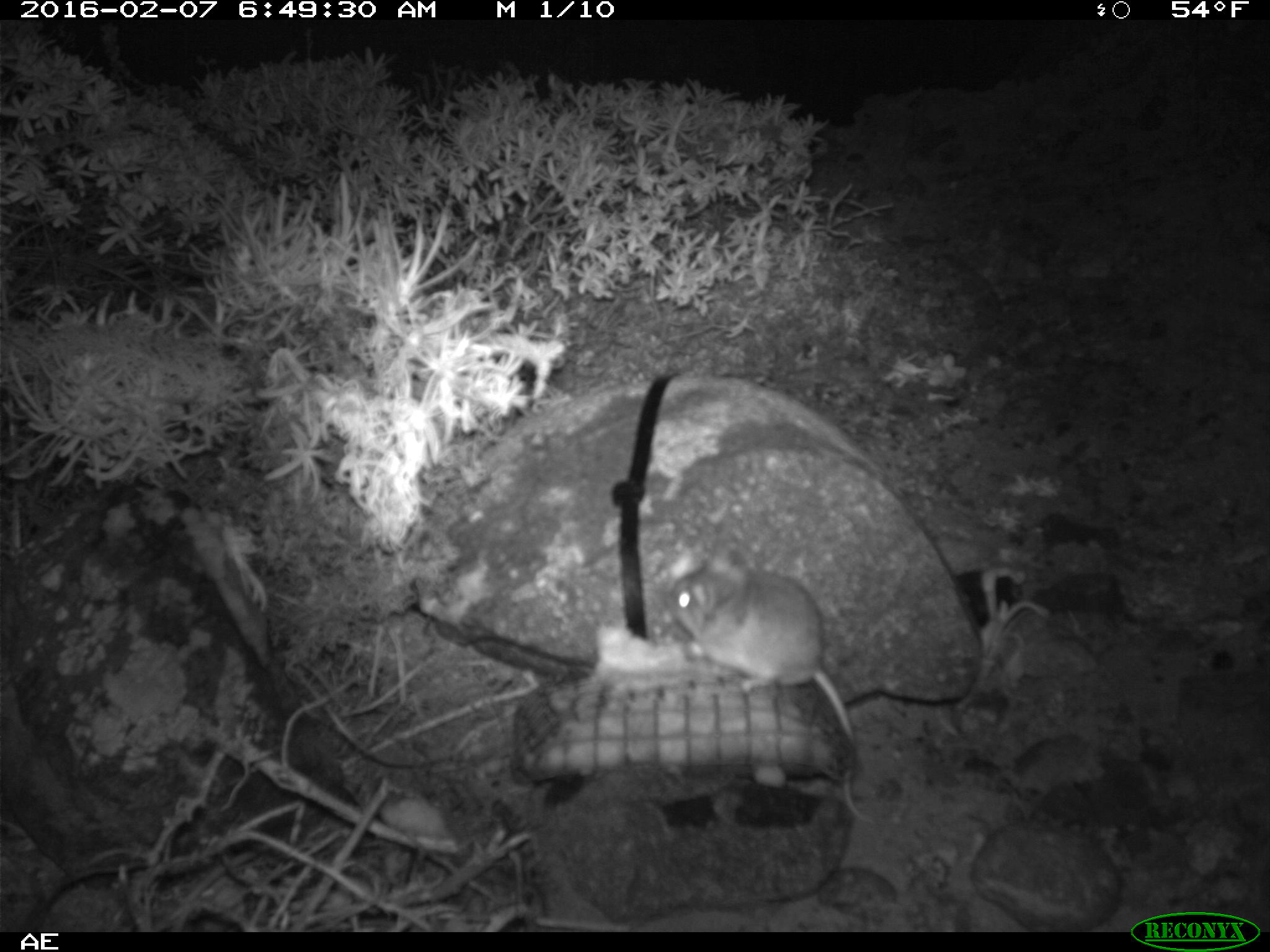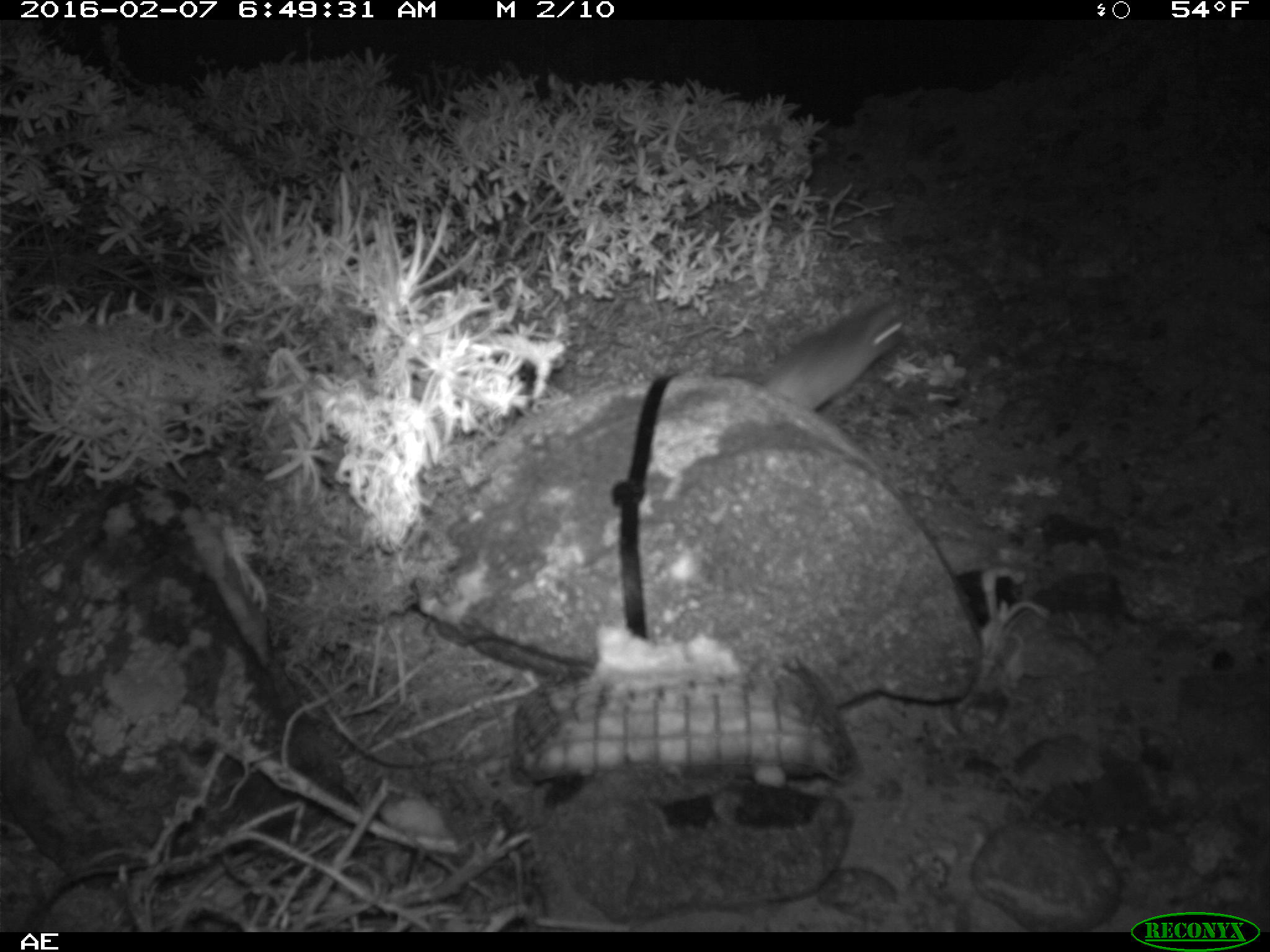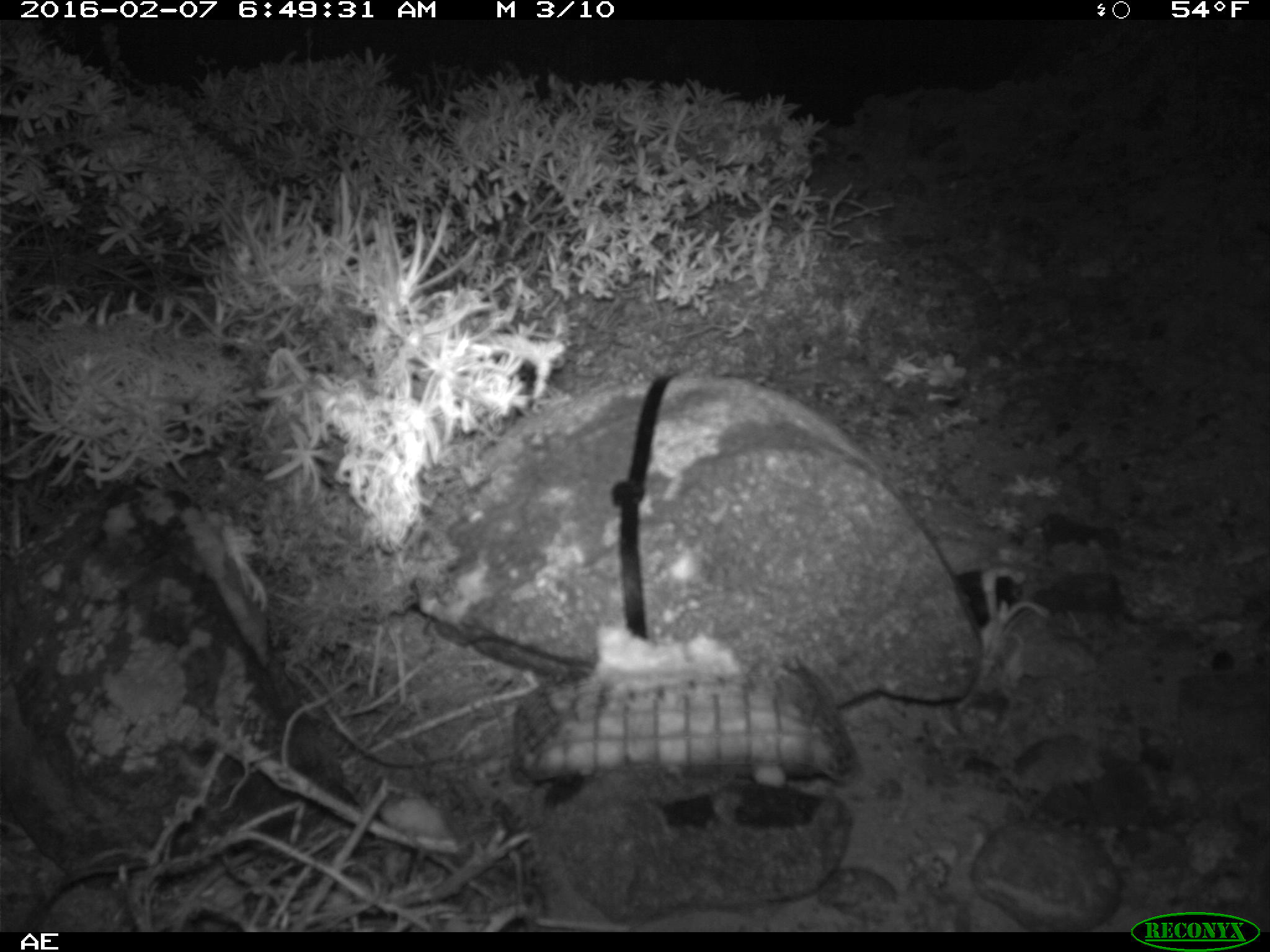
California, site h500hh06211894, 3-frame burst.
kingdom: Animalia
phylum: Chordata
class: Mammalia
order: Rodentia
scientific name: Rodentia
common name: rodent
Rodent (Rodentia).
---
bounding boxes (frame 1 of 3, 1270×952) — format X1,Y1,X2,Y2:
rodent: 662,553,872,826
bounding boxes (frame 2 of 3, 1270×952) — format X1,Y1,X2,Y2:
rodent: 760,293,911,413